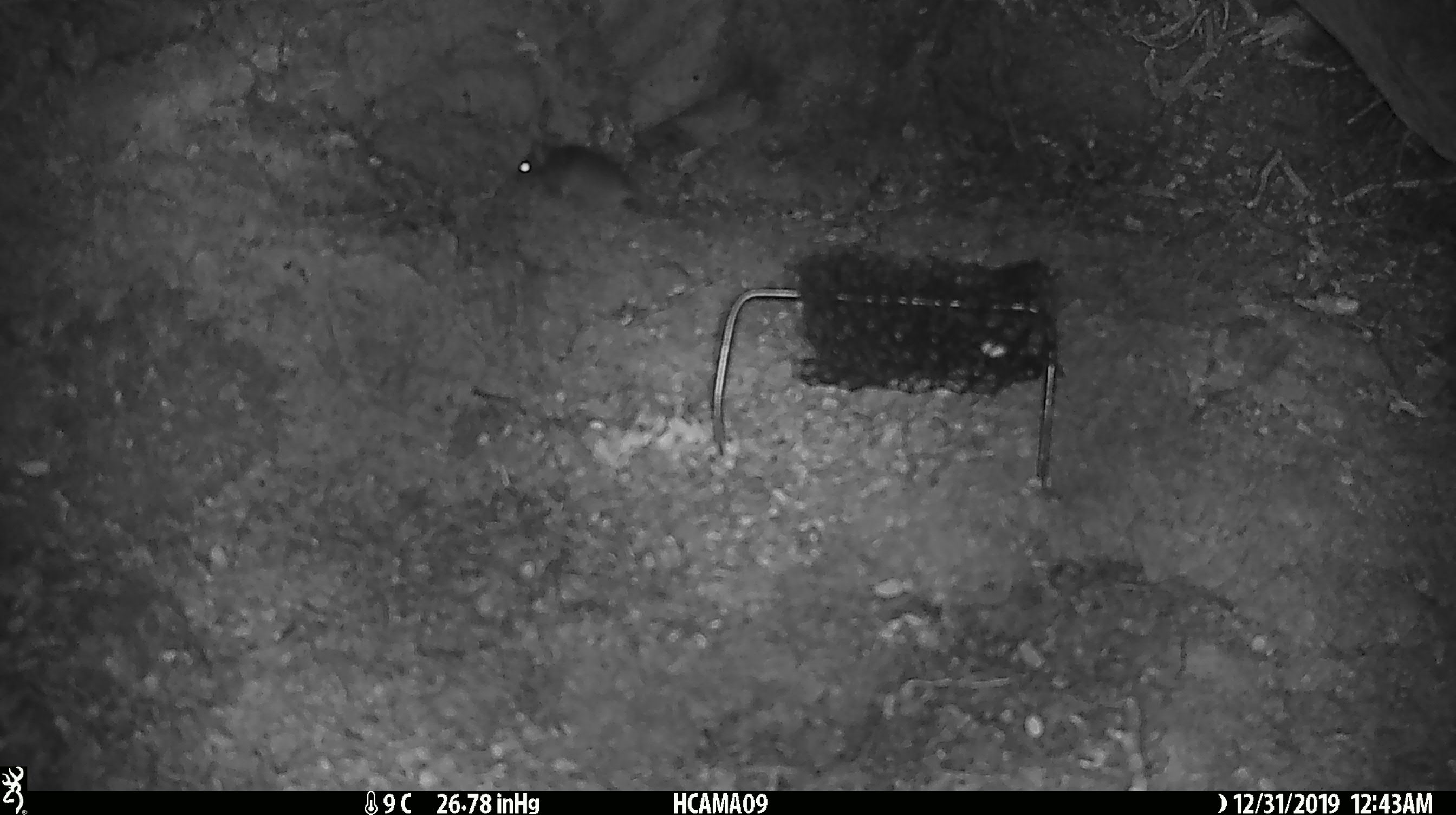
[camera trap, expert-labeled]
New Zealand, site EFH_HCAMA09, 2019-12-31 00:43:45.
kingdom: Animalia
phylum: Chordata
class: Mammalia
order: Rodentia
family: Muridae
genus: Mus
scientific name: Mus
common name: mouse